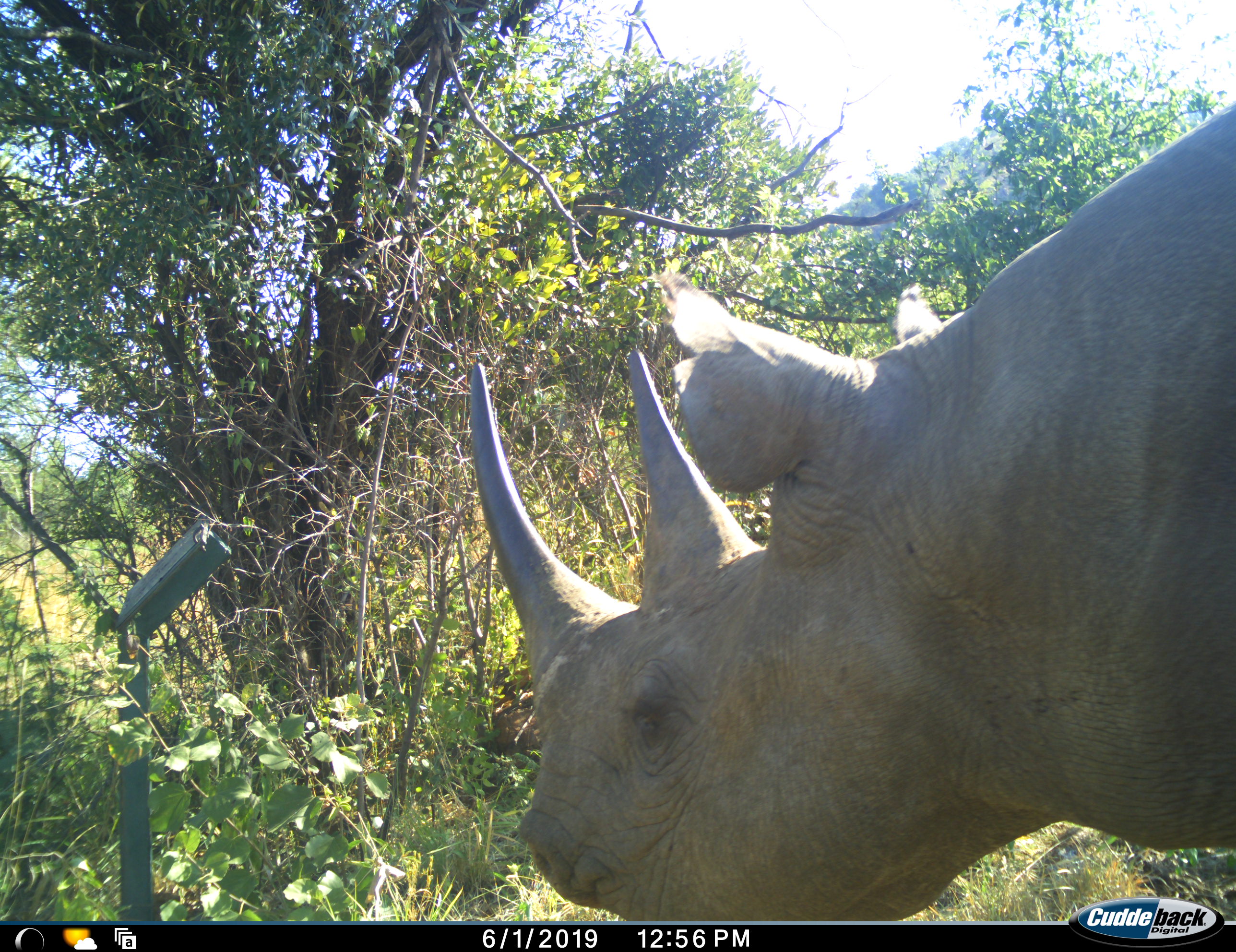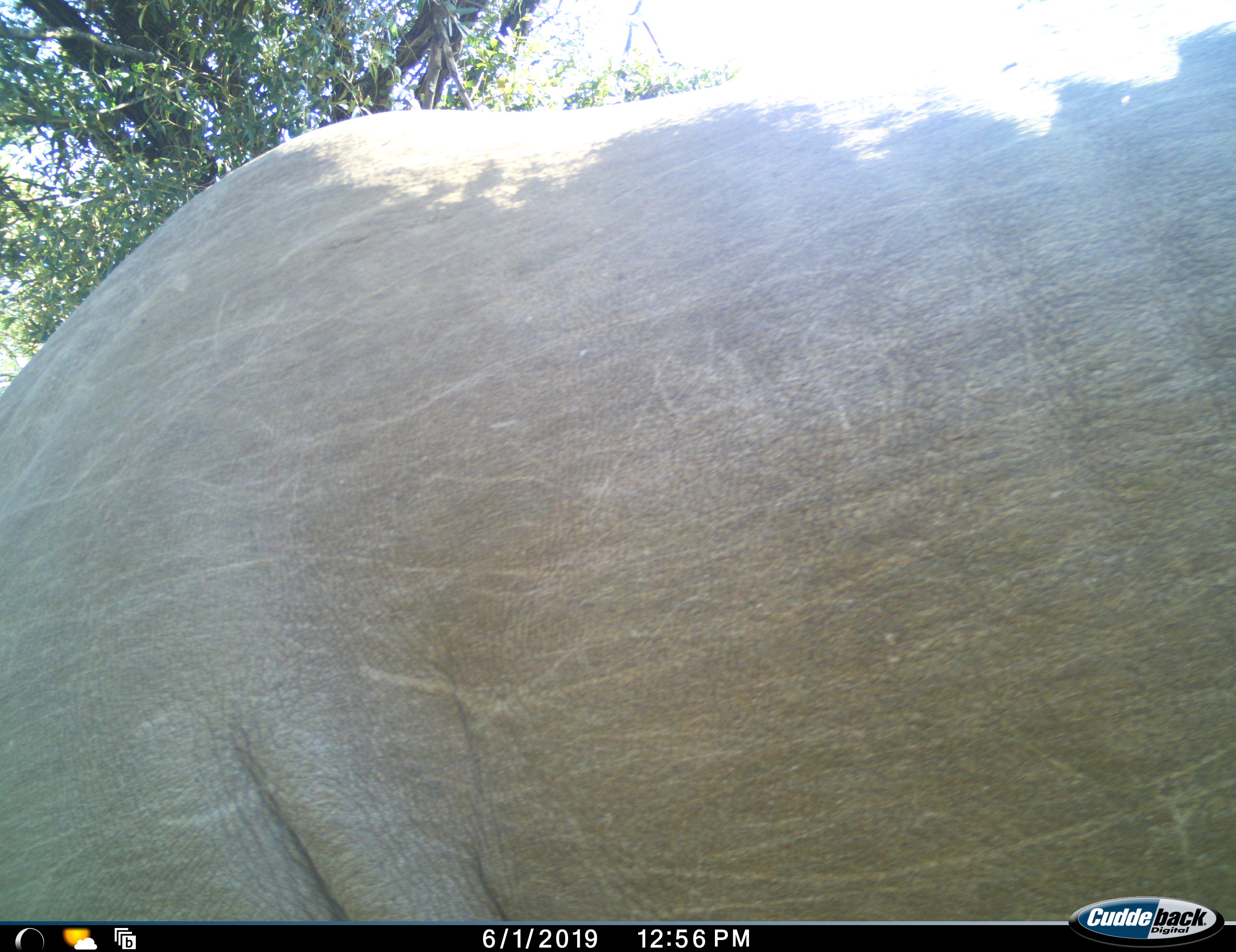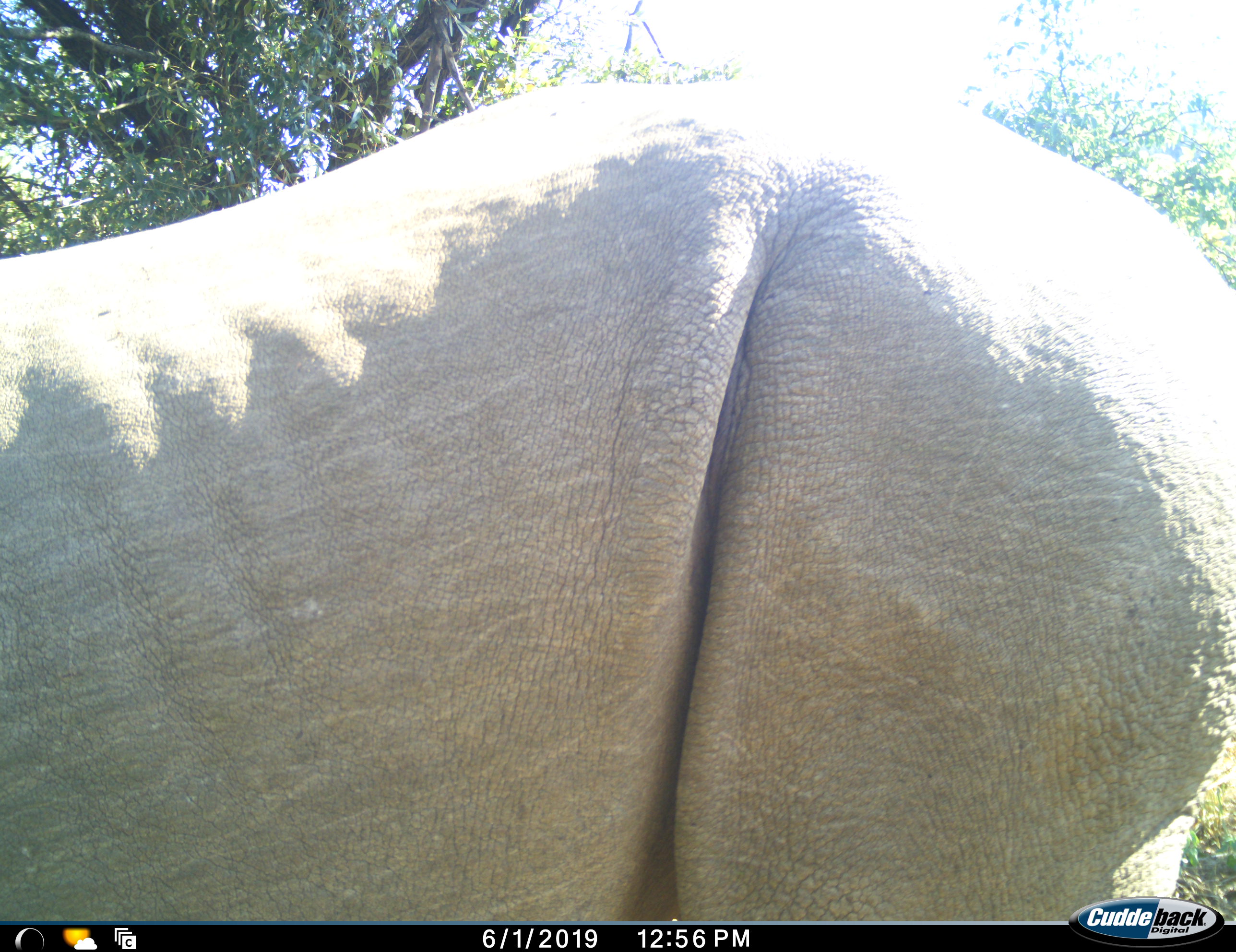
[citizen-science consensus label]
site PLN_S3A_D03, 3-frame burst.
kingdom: Animalia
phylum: Chordata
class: Mammalia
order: Perissodactyla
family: Rhinocerotidae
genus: Diceros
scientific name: Diceros bicornis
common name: black rhinoceros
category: rhinocerosblack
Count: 1.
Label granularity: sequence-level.